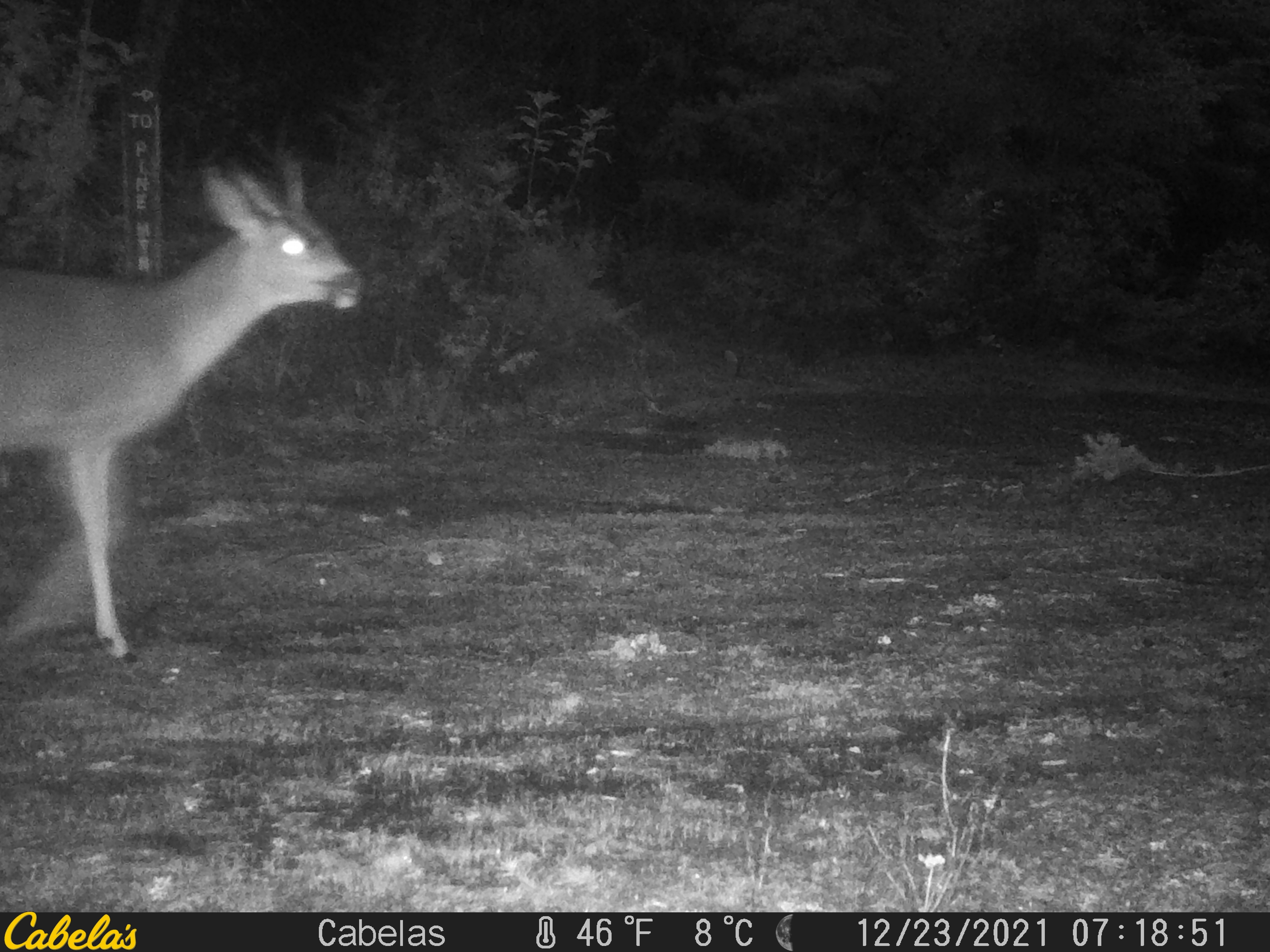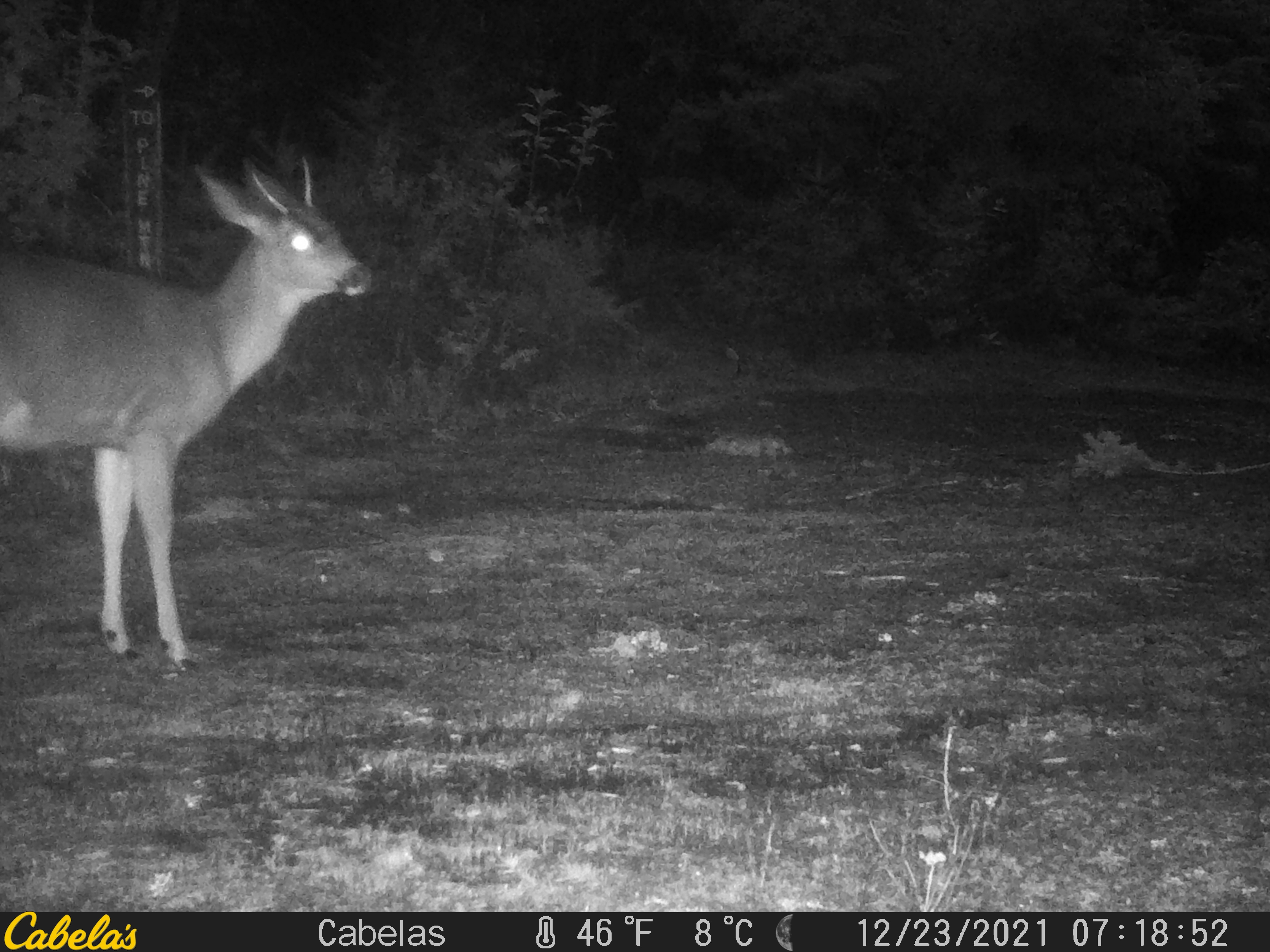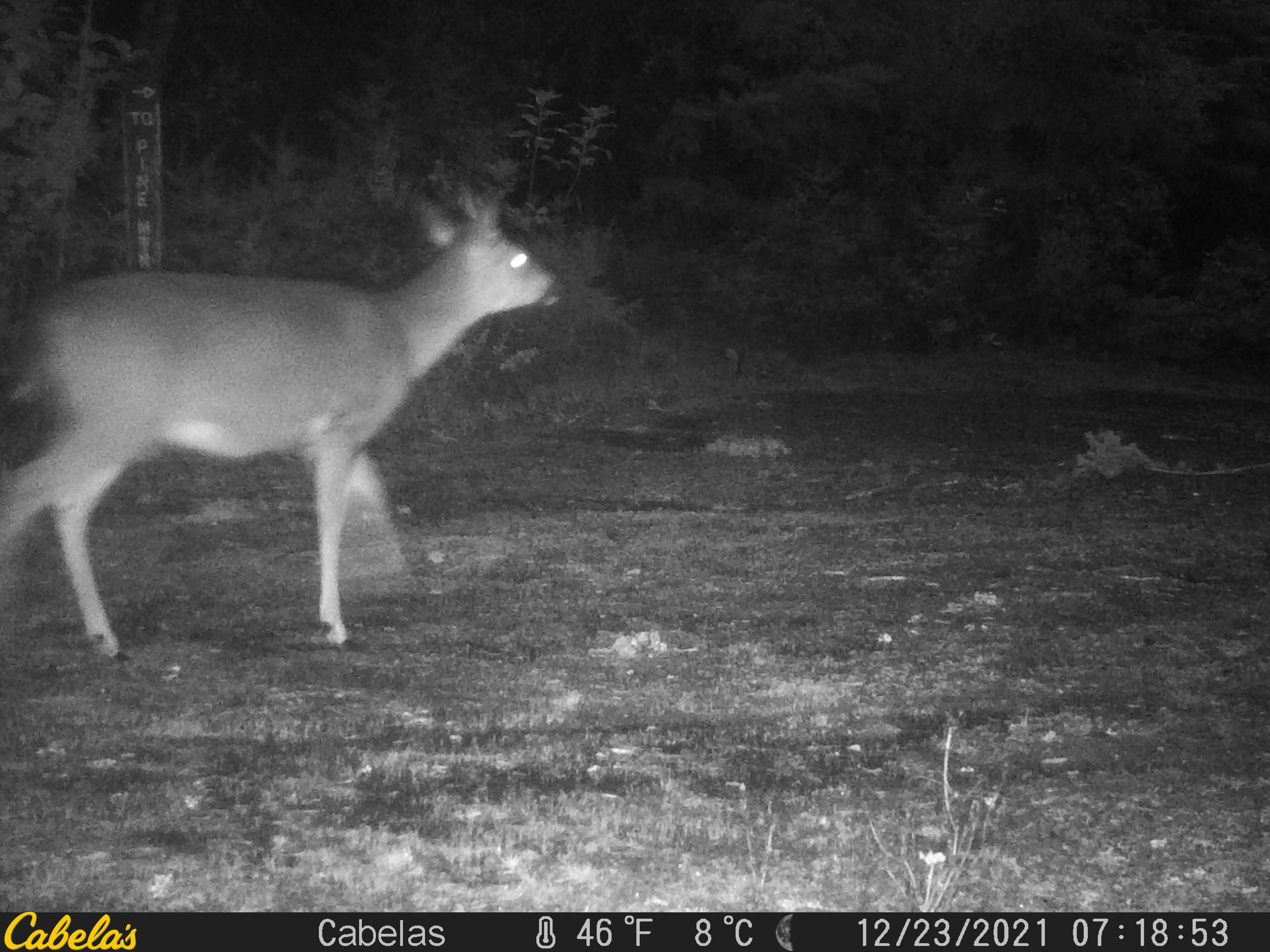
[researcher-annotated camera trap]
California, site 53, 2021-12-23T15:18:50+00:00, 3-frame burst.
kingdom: Animalia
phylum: Chordata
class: Mammalia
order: Artiodactyla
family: Cervidae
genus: Odocoileus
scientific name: Odocoileus hemionus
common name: mule deer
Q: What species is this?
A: Mule deer (Odocoileus hemionus).